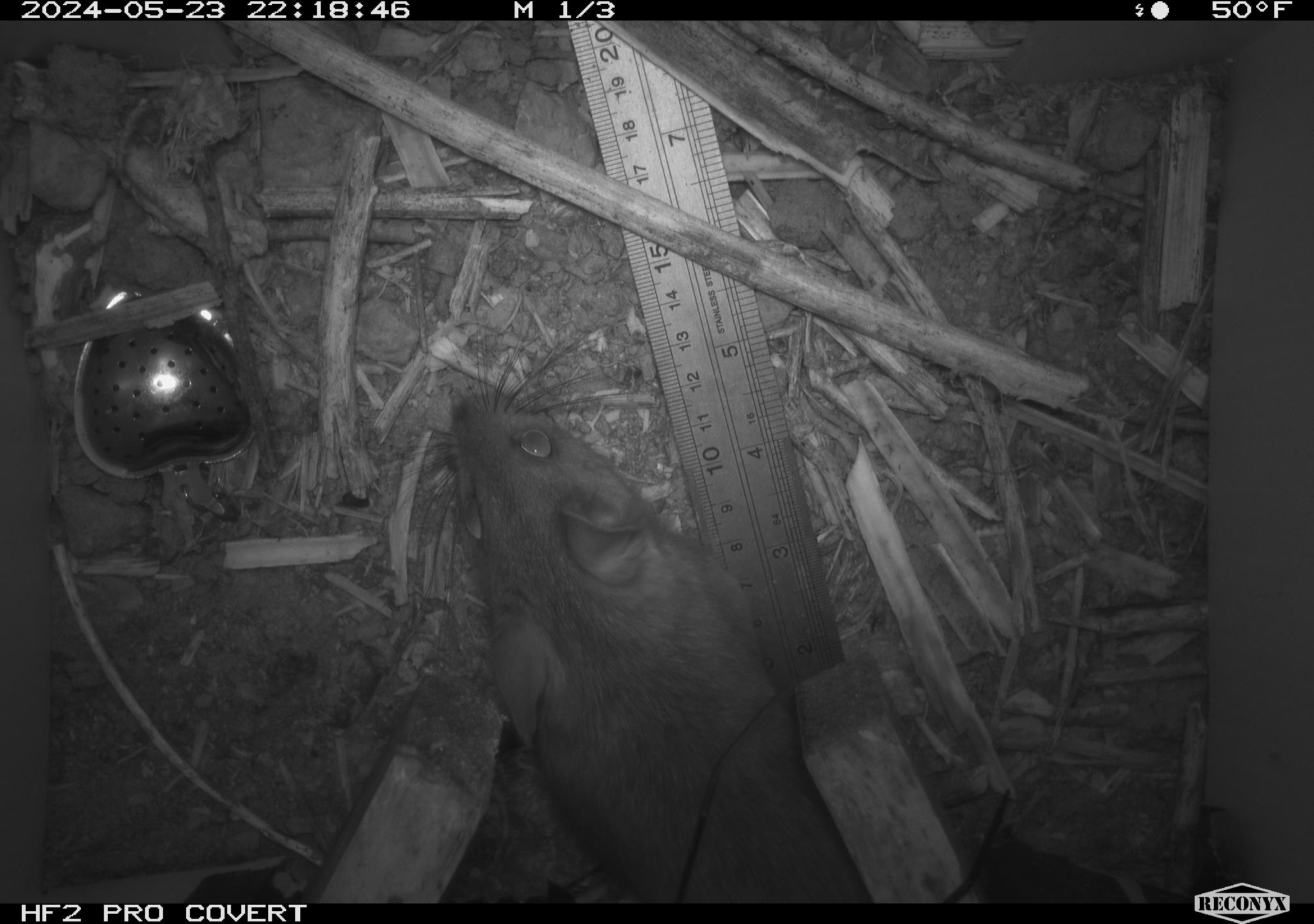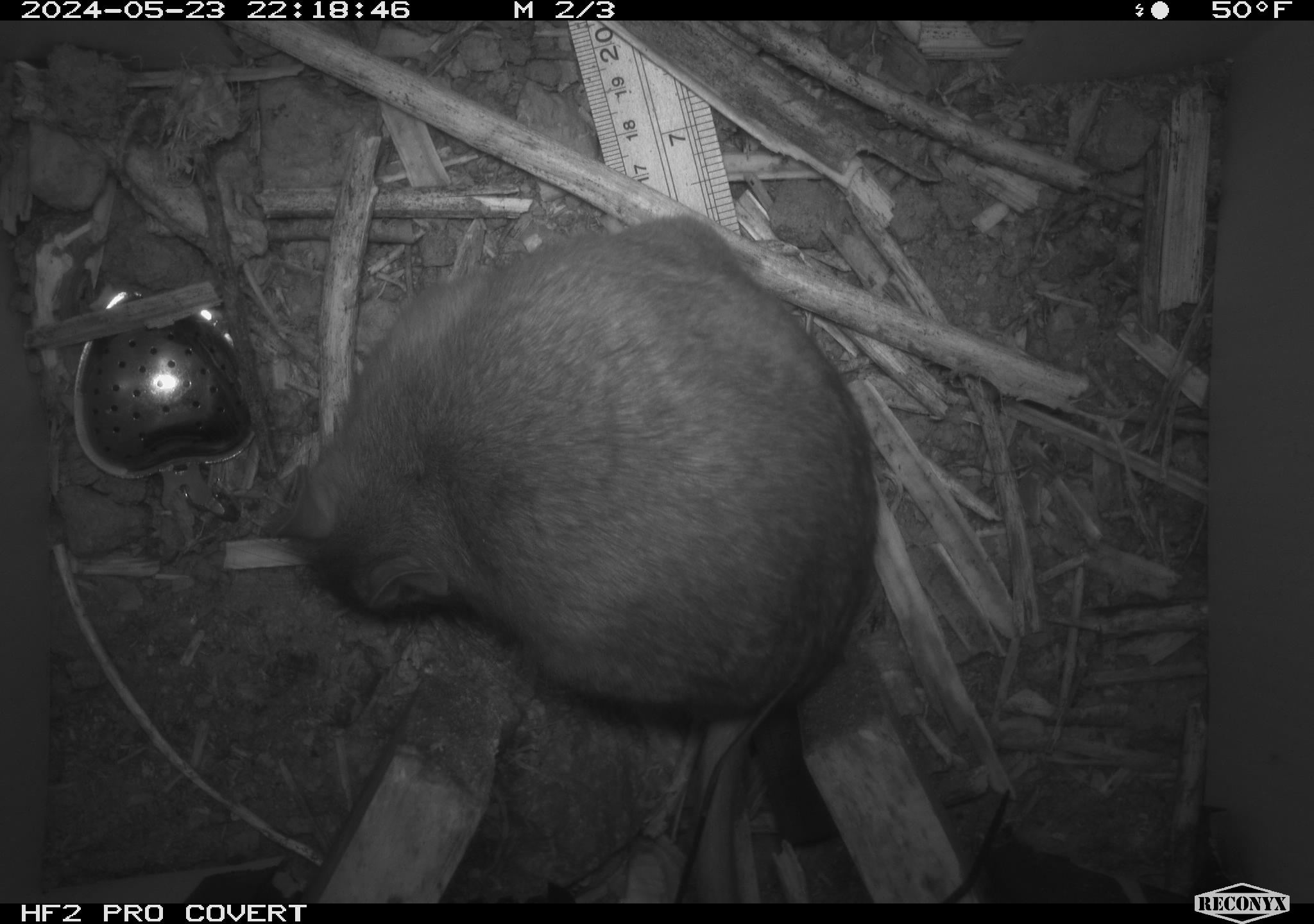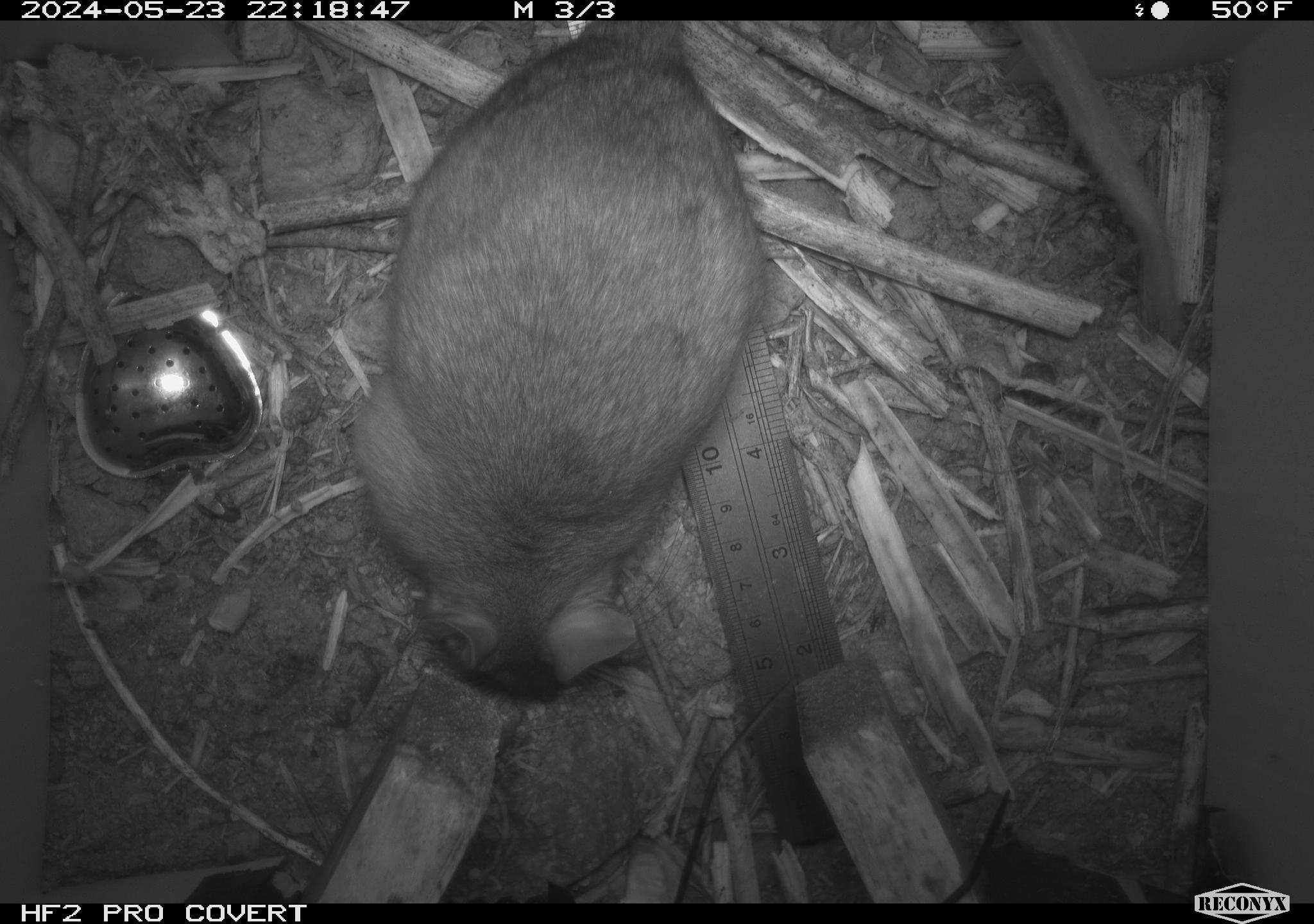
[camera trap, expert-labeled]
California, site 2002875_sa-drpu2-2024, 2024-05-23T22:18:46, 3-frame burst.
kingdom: Animalia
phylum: Chordata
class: Mammalia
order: Rodentia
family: Cricetidae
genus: Neotoma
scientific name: Neotoma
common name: pack rat or woodrat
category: neotoma species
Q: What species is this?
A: Neotoma species (pack rat or woodrat) (Neotoma).